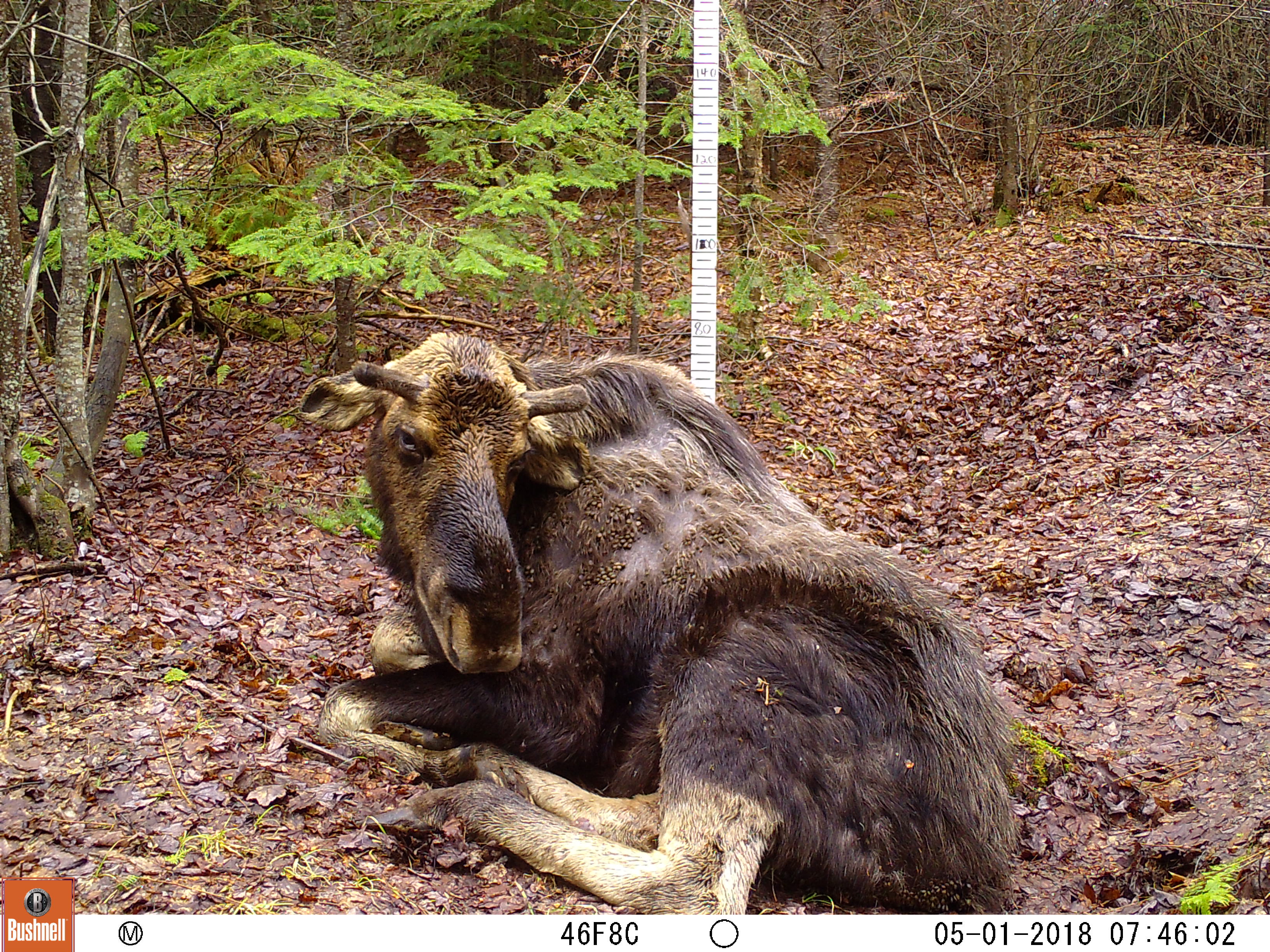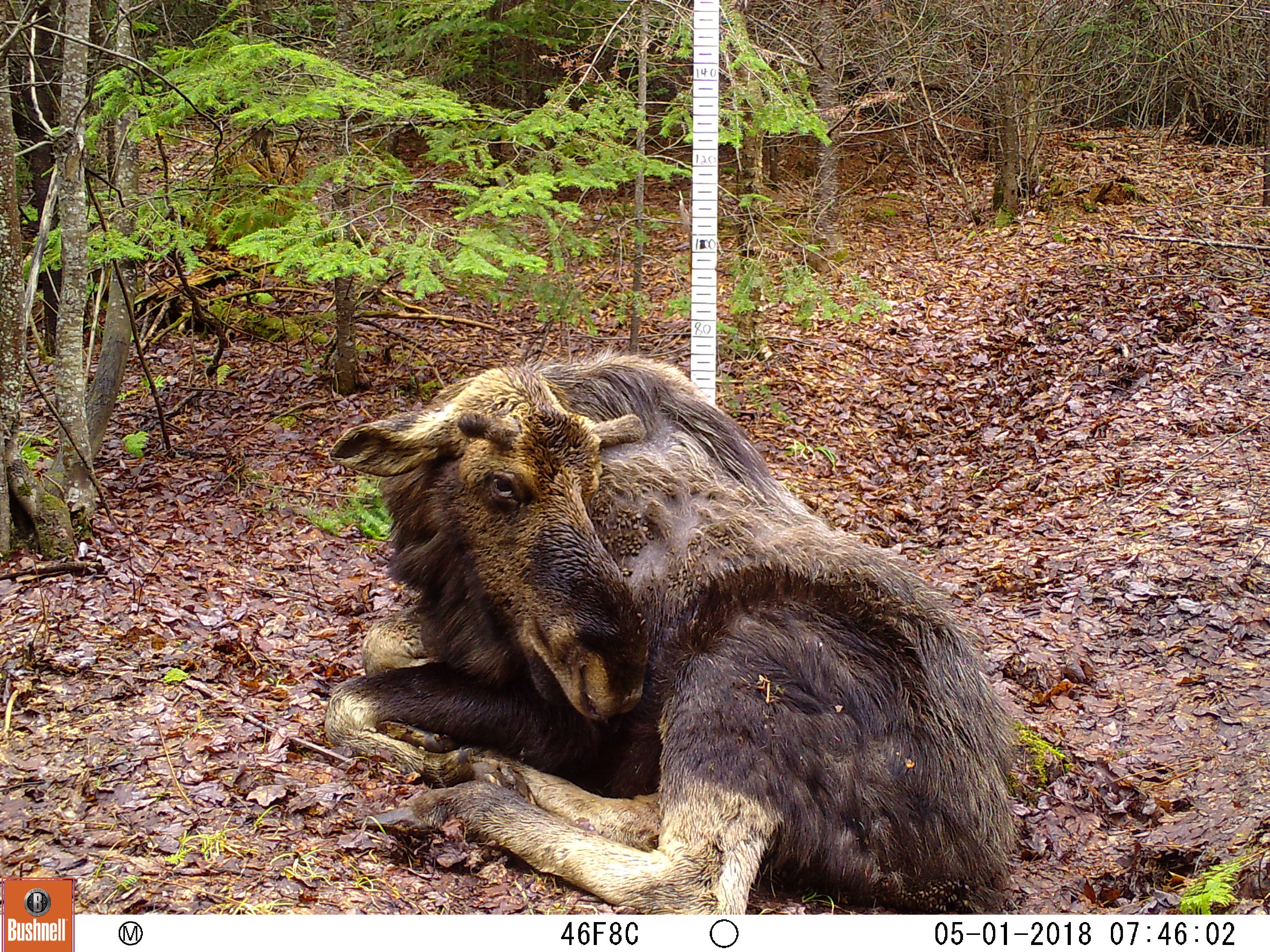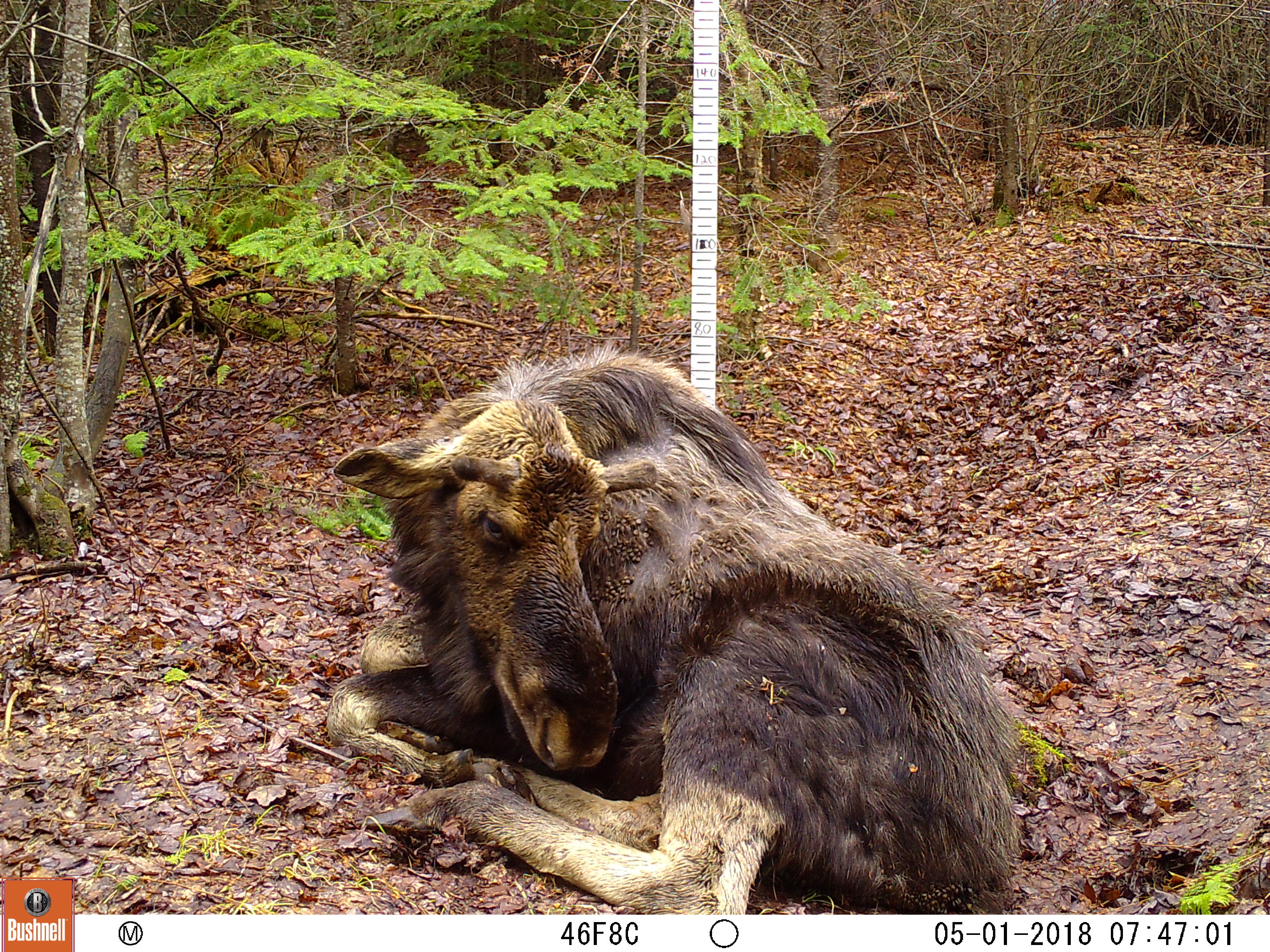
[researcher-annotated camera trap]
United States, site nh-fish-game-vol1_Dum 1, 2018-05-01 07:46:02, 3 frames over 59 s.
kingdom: Animalia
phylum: Chordata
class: Mammalia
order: Artiodactyla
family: Cervidae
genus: Alces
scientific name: Alces alces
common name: moose